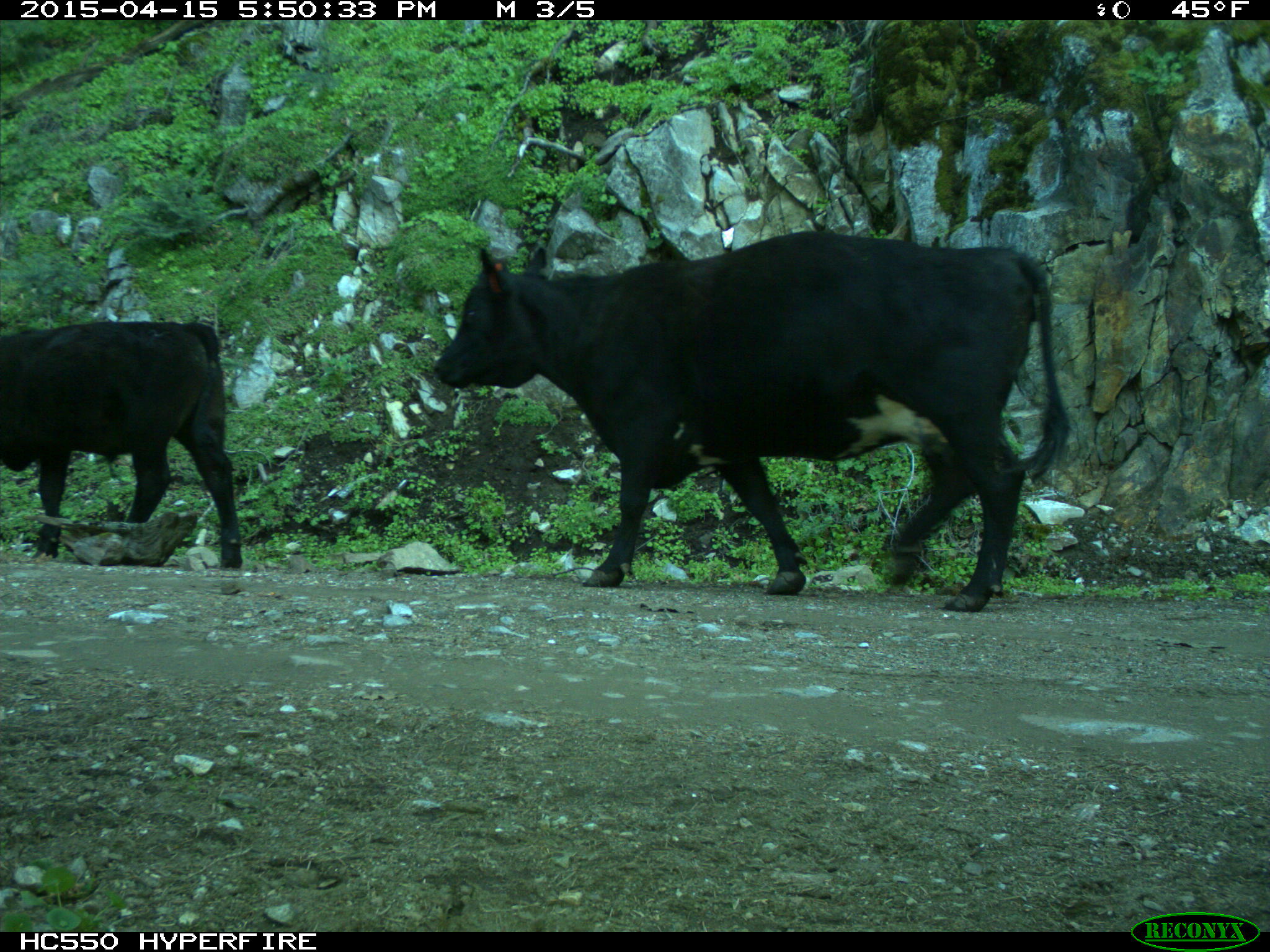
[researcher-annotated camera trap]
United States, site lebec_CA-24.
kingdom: Animalia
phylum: Chordata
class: Mammalia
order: Artiodactyla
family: Bovidae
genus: Bos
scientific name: Bos taurus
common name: domestic cow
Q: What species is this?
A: Bos taurus (domestic cow).